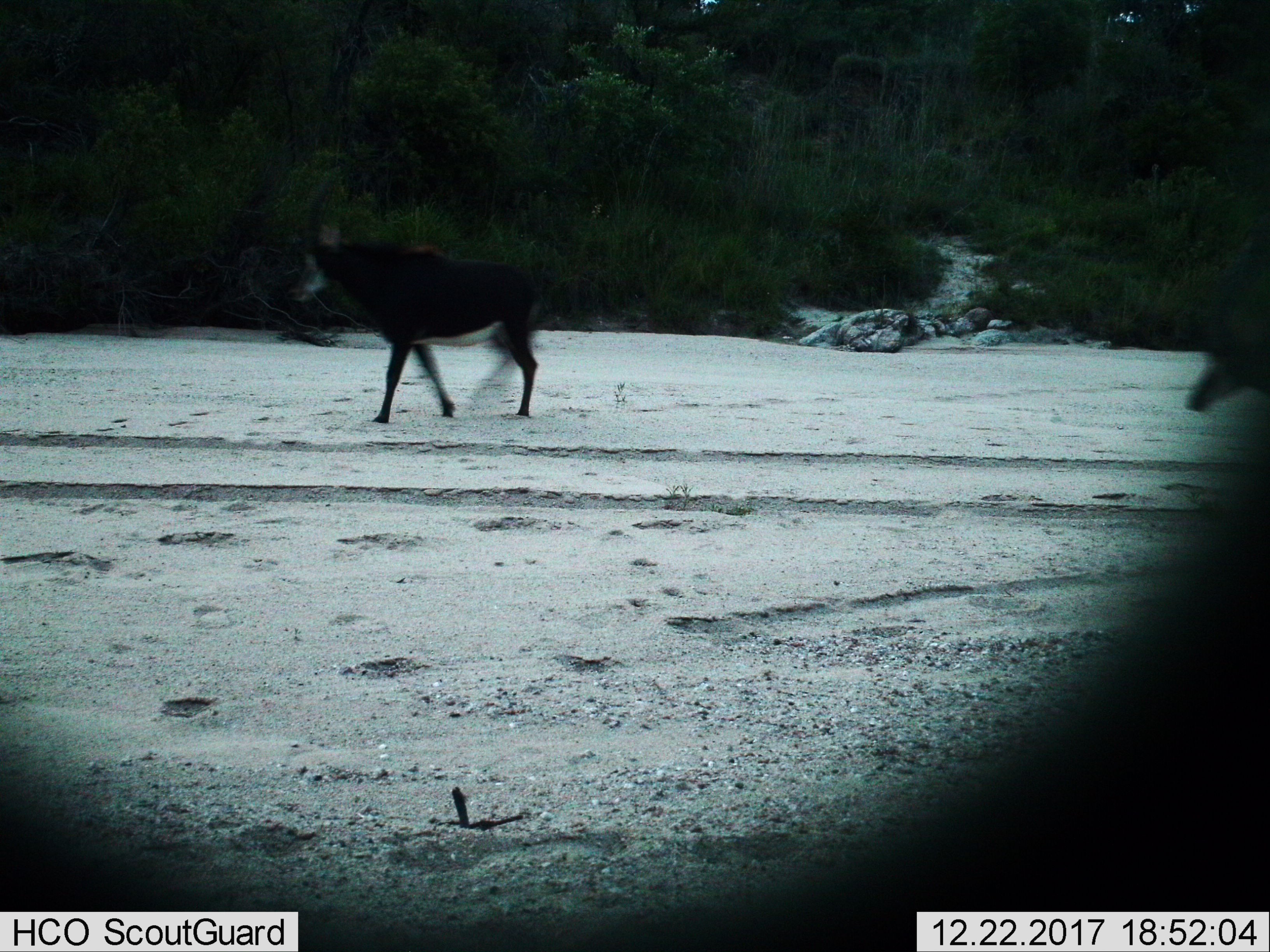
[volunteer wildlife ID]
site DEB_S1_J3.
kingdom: Animalia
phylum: Chordata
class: Mammalia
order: Artiodactyla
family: Bovidae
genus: Hippotragus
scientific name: Hippotragus niger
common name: sable antelope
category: sable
Sable (sable antelope) (Hippotragus niger), count 2. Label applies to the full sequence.